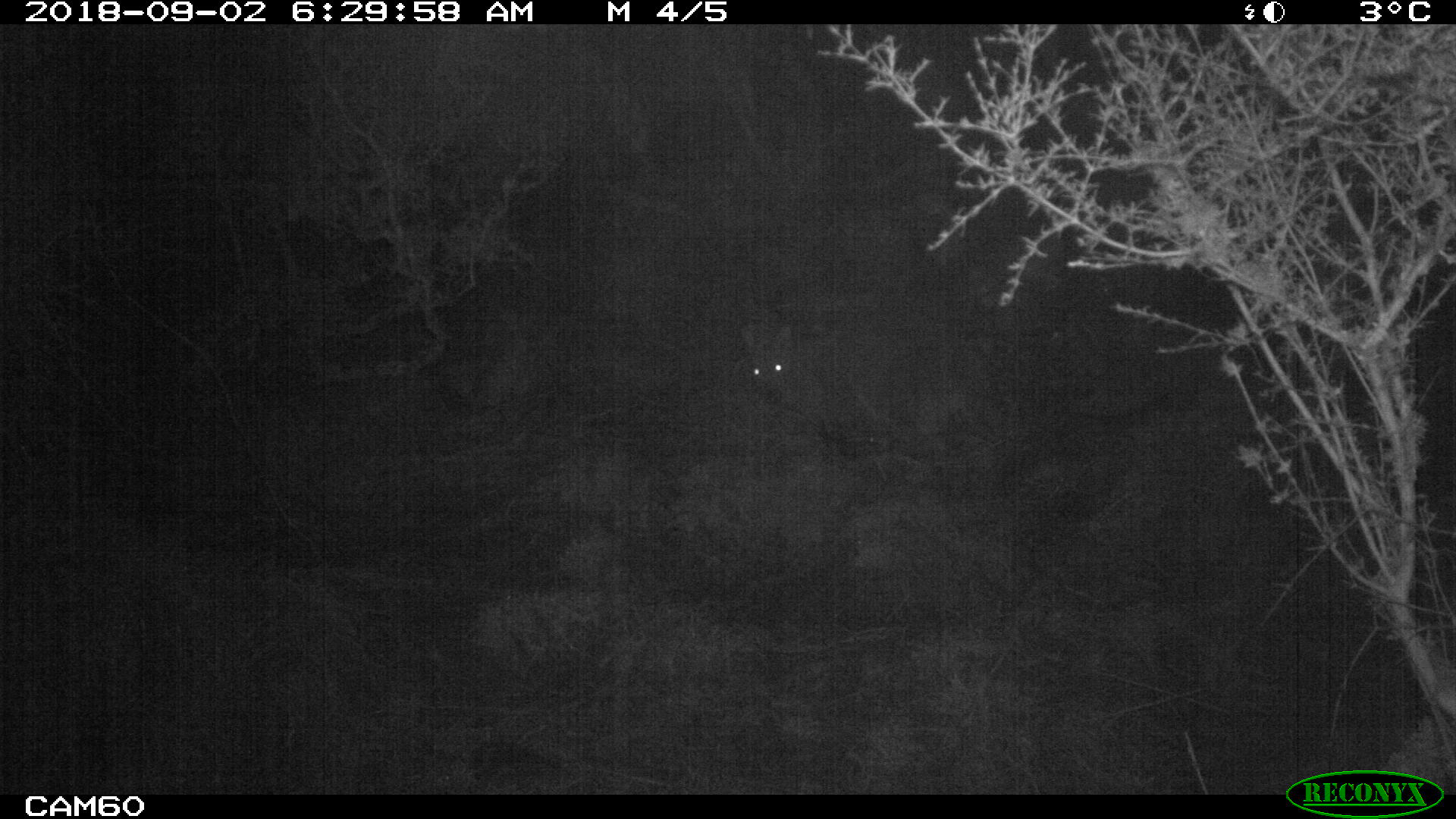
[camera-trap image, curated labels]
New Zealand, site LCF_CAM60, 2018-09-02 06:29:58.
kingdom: Animalia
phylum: Chordata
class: Mammalia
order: Diprotodontia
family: Macropodidae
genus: Notamacropus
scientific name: Notamacropus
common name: wallaby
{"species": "wallaby (Notamacropus)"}